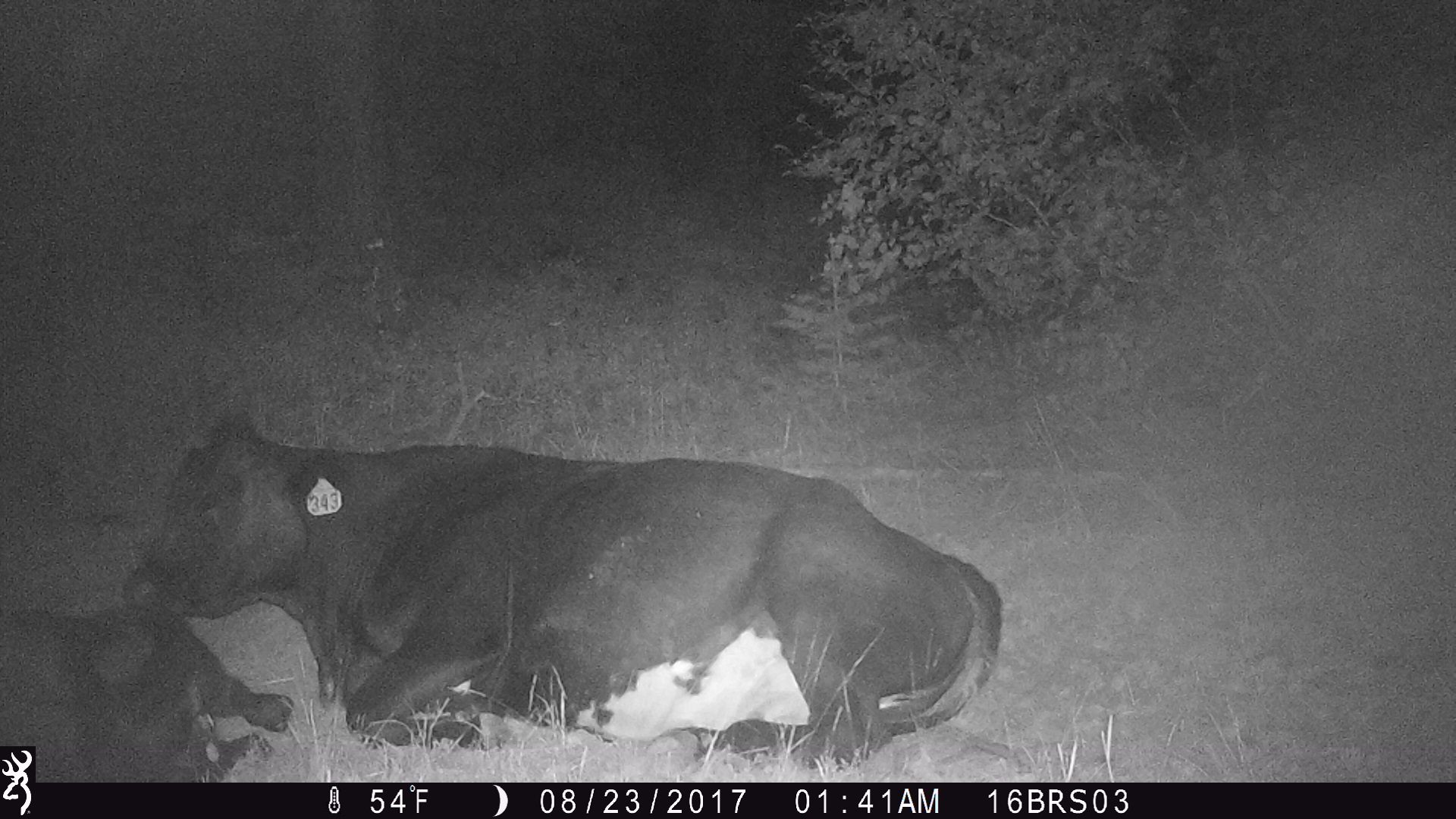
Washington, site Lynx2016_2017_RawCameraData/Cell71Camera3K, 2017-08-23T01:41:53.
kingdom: Animalia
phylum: Chordata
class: Mammalia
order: Artiodactyla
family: Bovidae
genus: Bos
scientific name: Bos taurus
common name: domestic cattle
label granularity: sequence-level